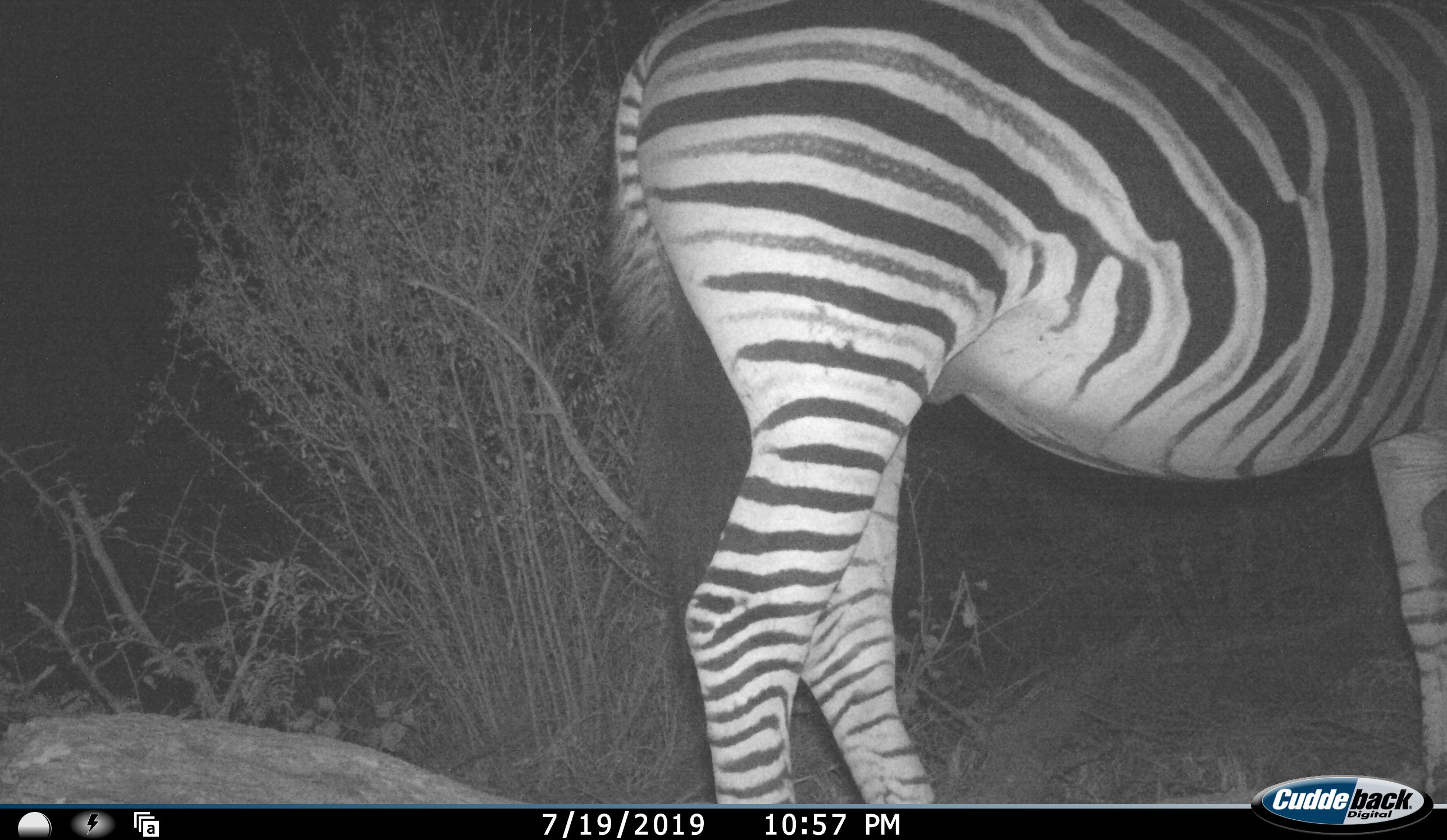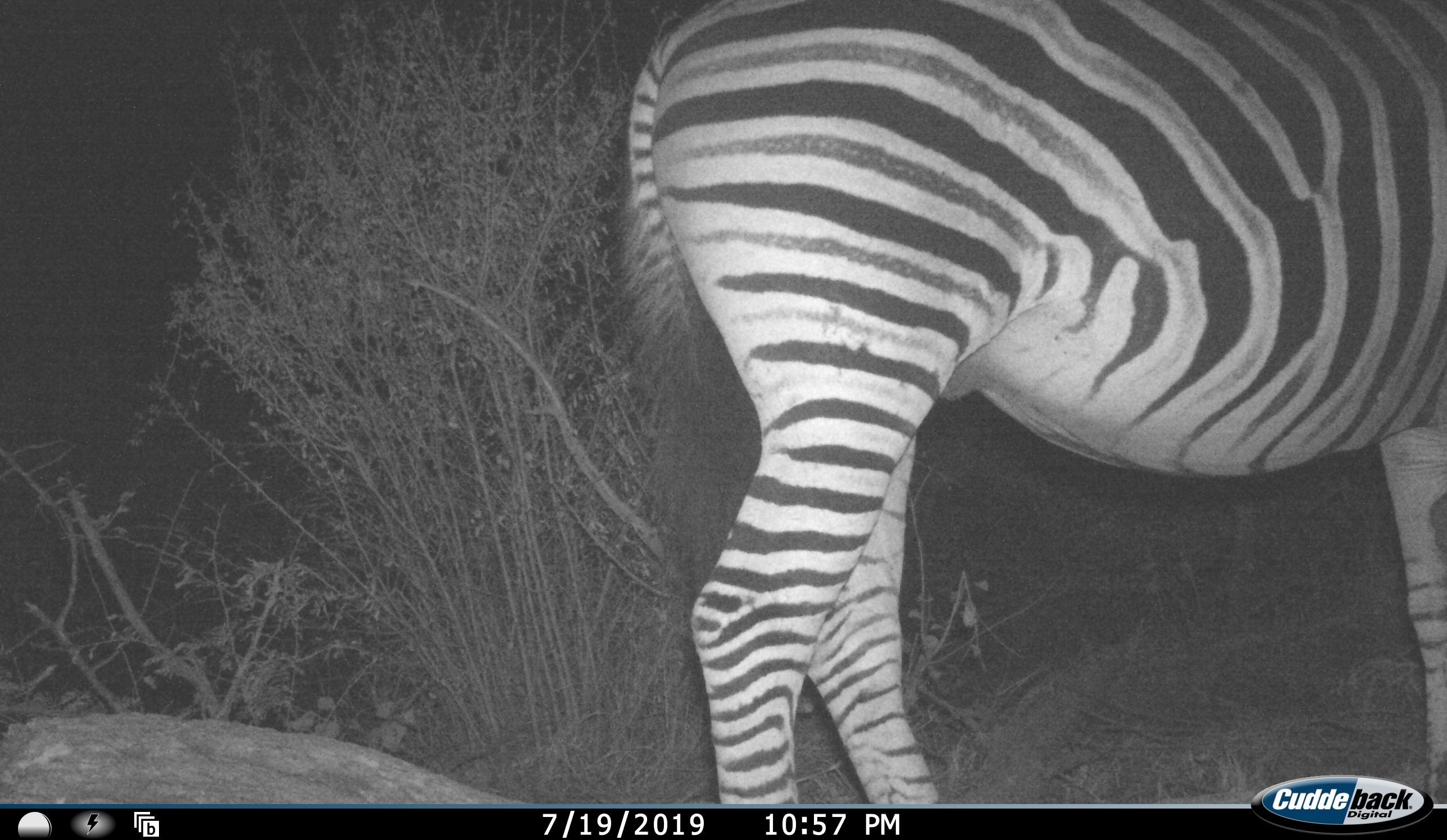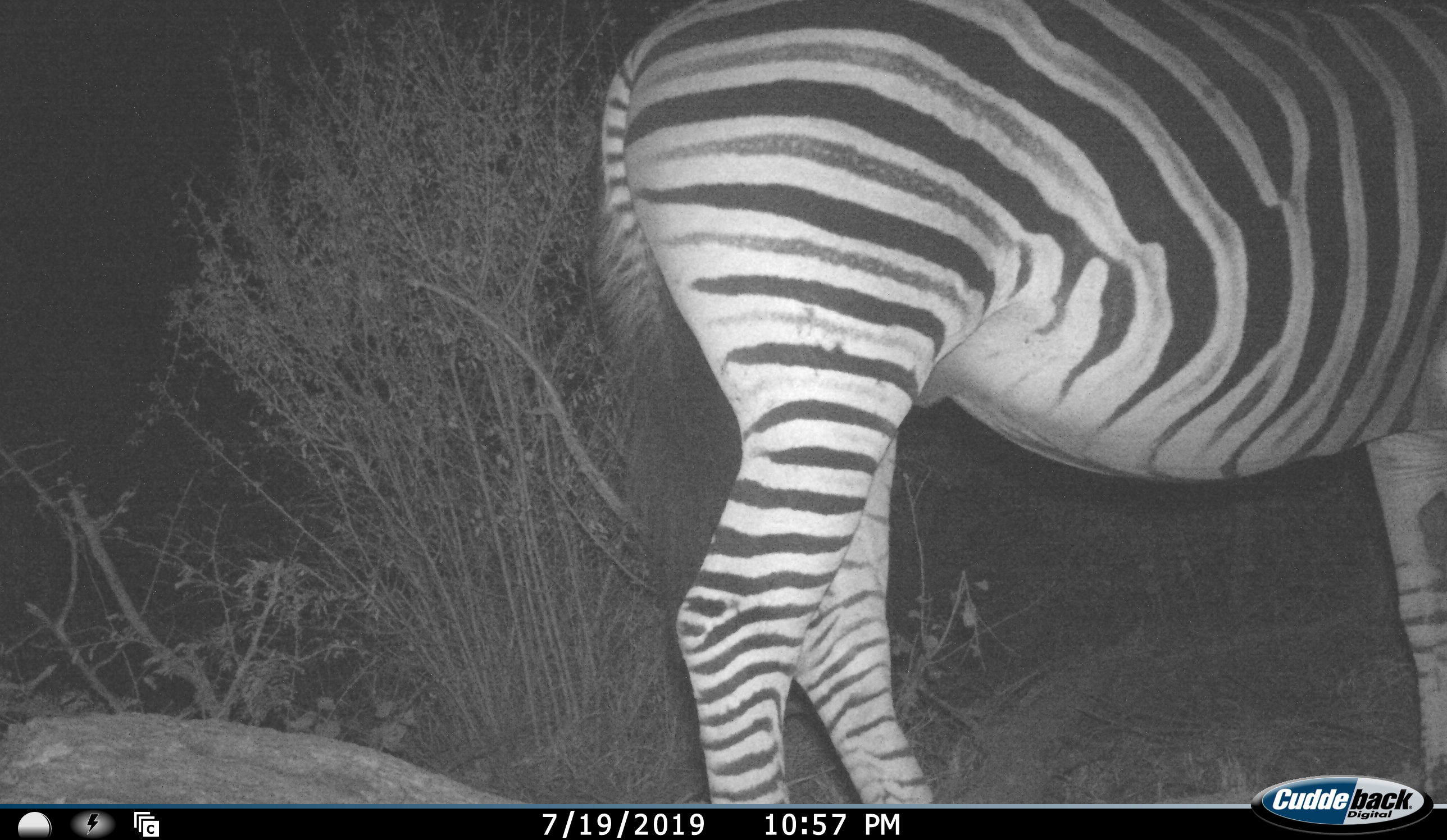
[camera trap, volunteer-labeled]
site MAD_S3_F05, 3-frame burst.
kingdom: Animalia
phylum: Chordata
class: Mammalia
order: Perissodactyla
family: Equidae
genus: Equus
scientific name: Equus quagga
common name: plains zebra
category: zebraplains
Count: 1.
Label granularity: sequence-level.